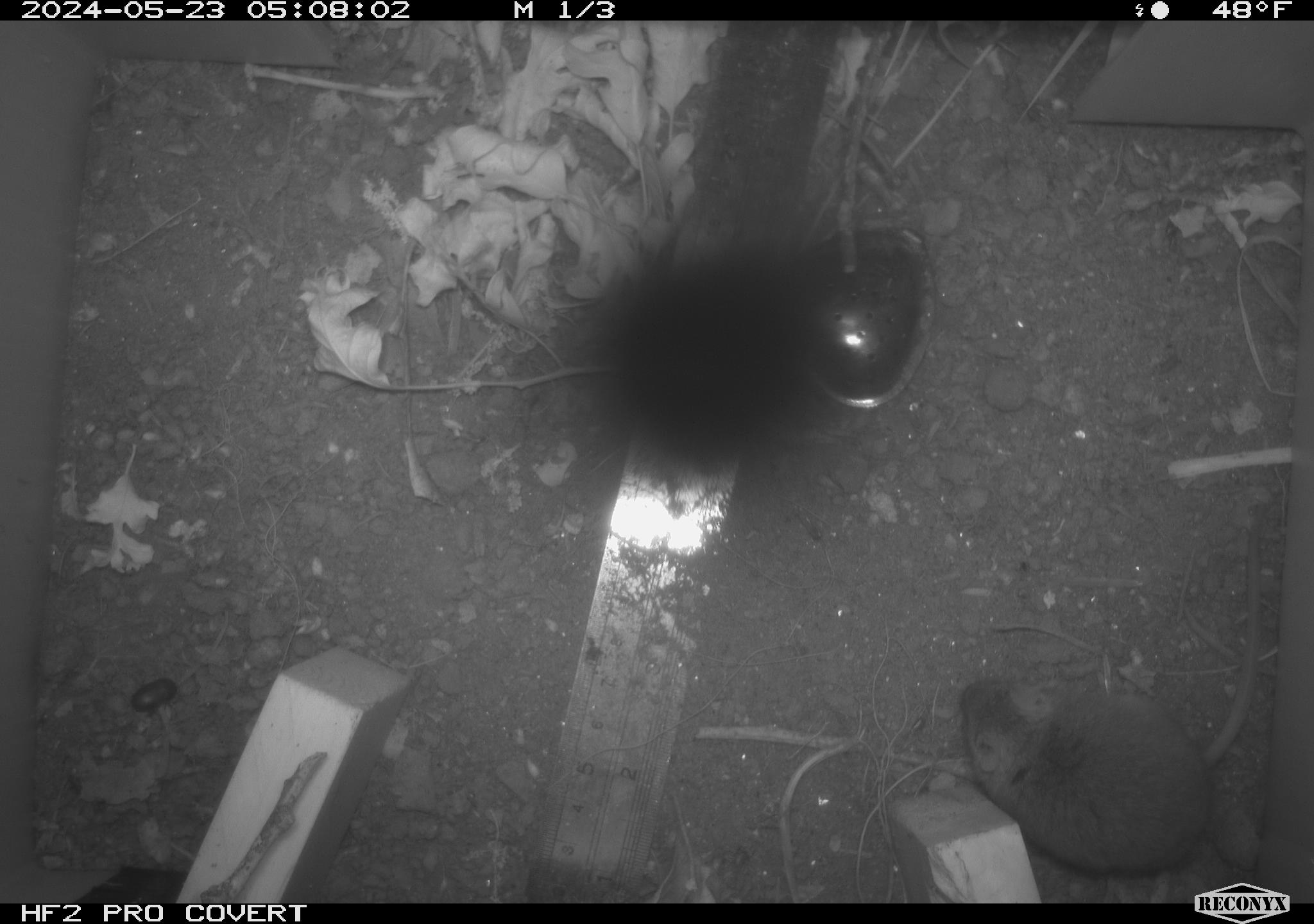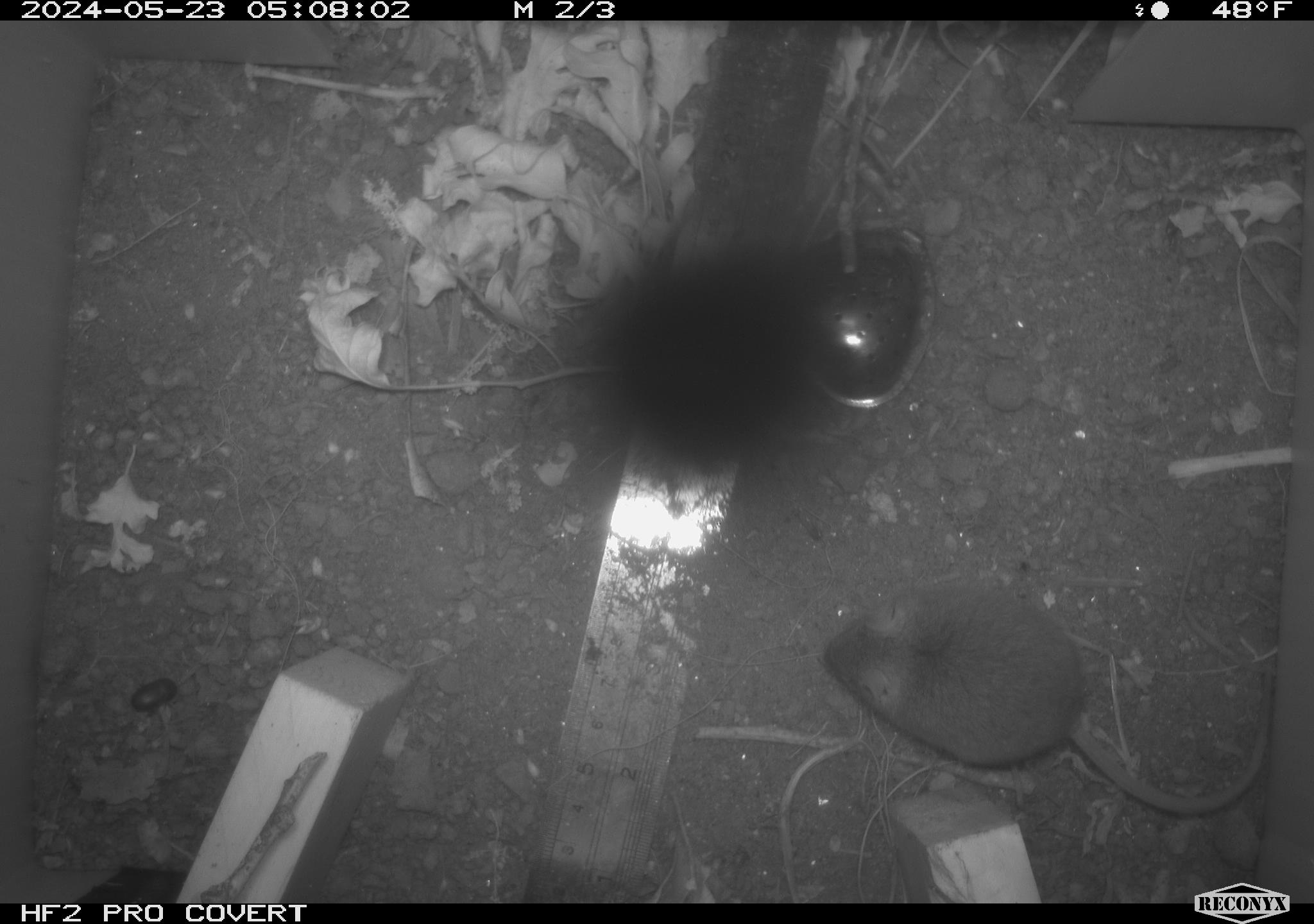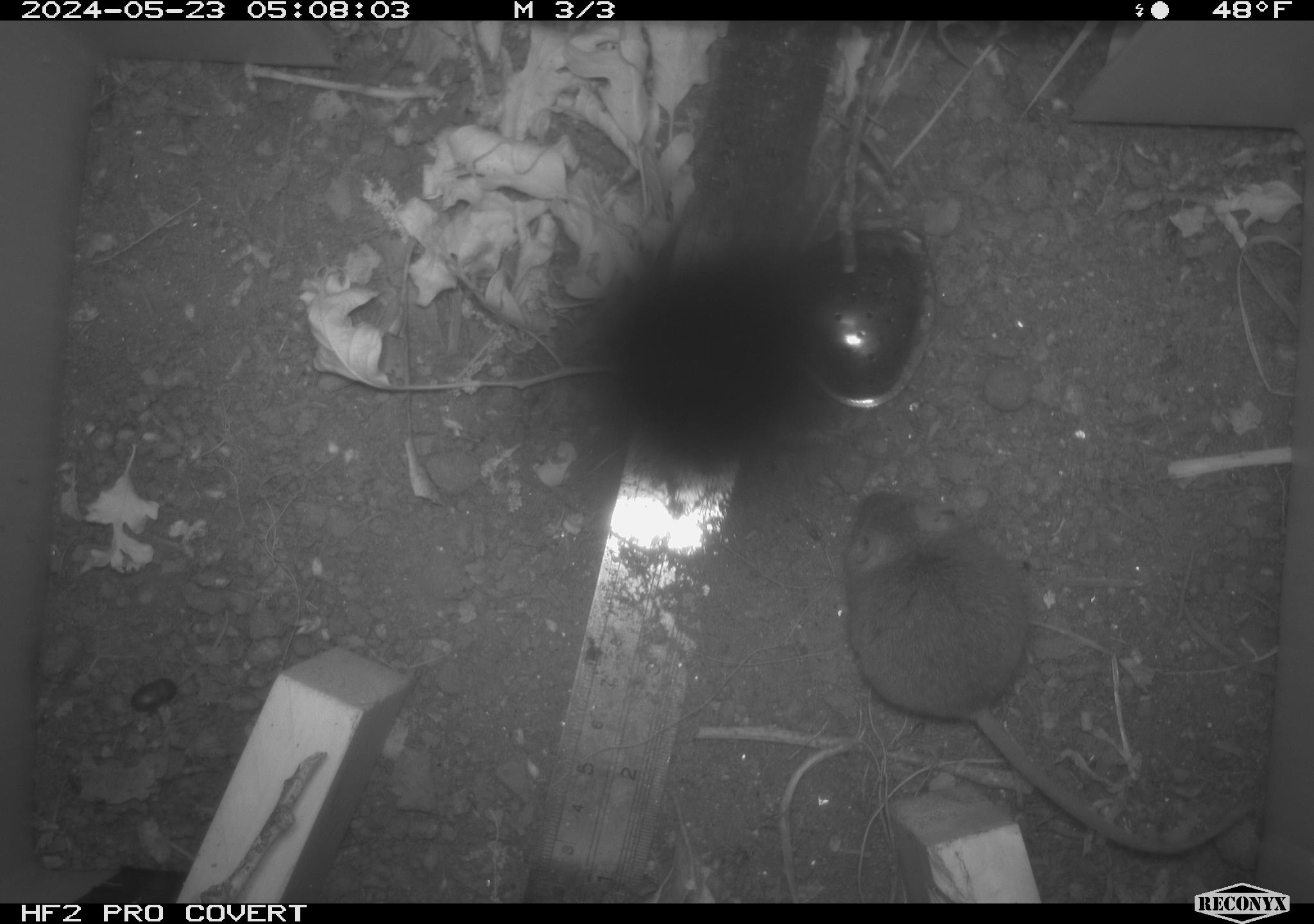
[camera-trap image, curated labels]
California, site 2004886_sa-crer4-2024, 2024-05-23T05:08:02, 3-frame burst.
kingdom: Animalia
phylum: Chordata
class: Mammalia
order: Rodentia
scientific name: Rodentia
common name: mouse species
Mouse species (Rodentia).